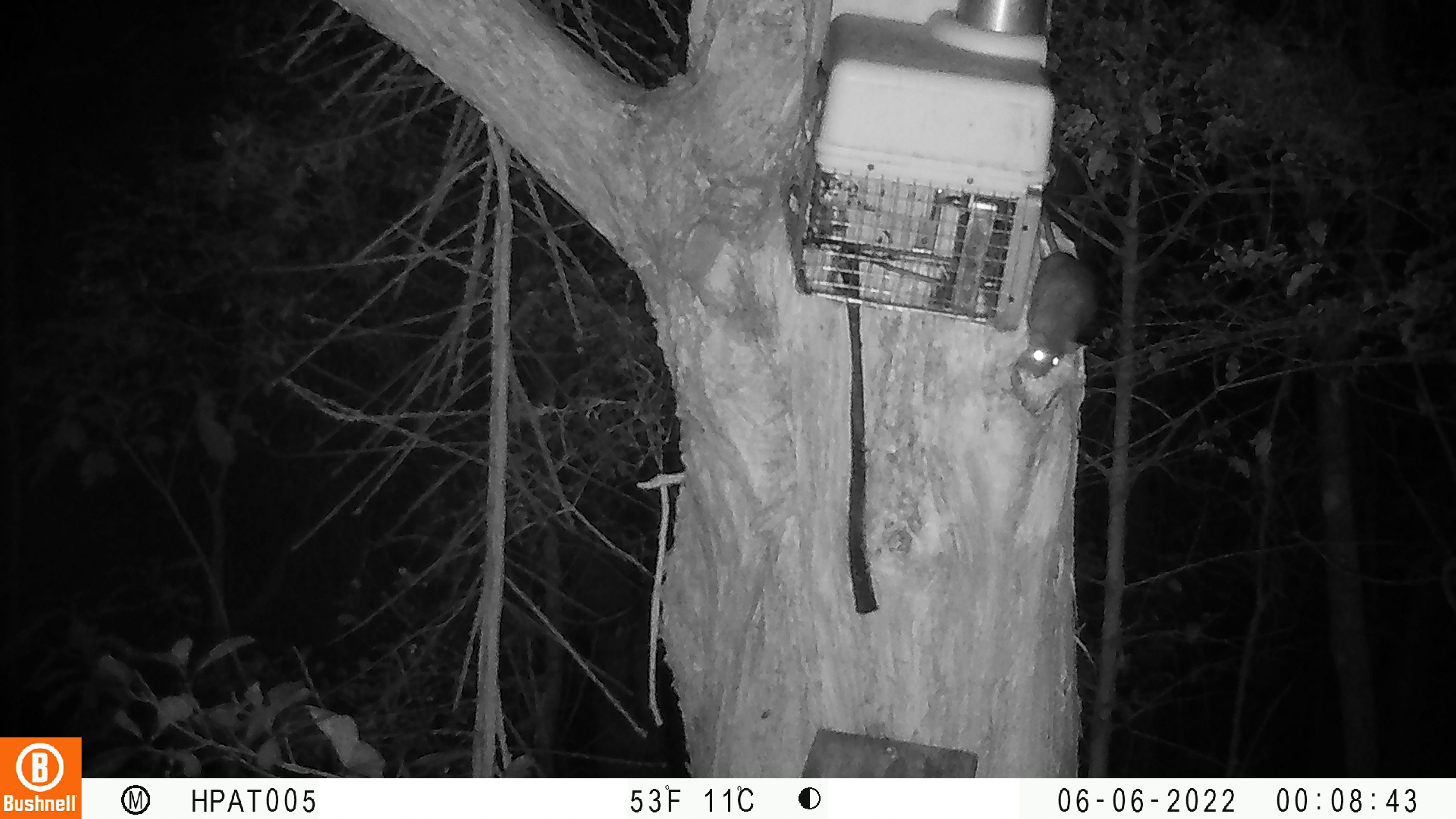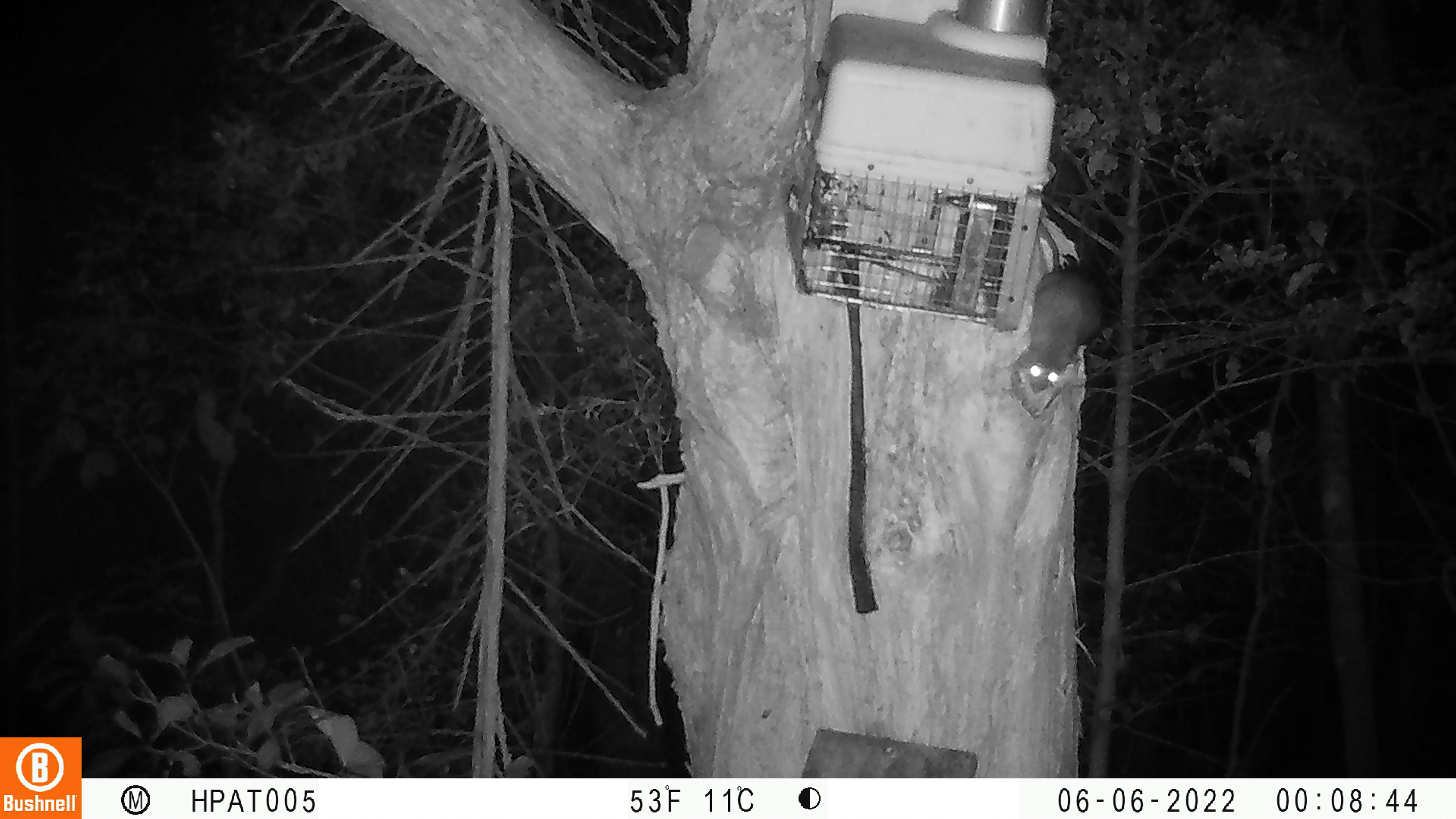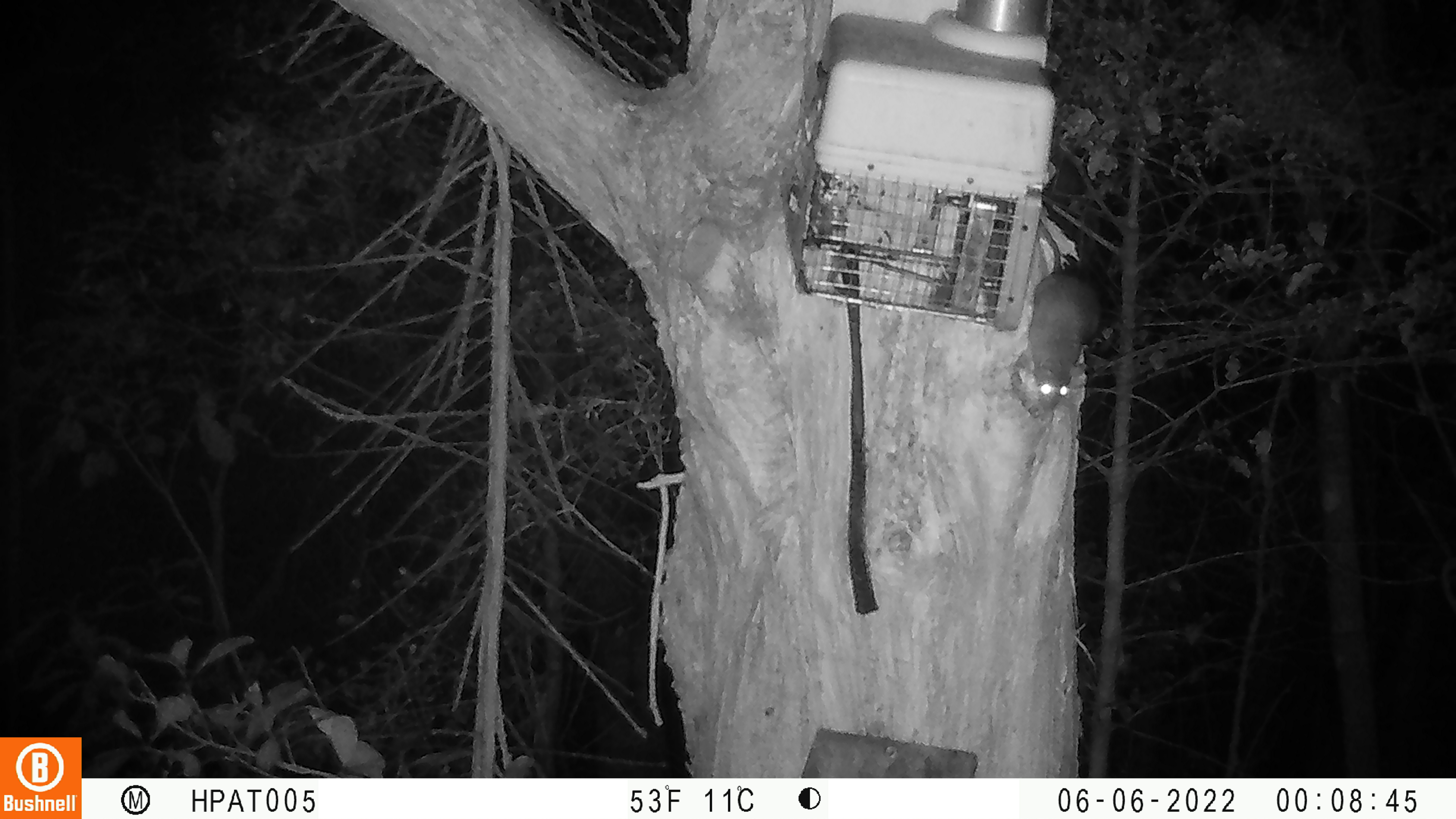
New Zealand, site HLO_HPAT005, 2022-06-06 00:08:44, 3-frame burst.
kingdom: Animalia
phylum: Chordata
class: Mammalia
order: Rodentia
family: Muridae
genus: Rattus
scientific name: Rattus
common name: rat